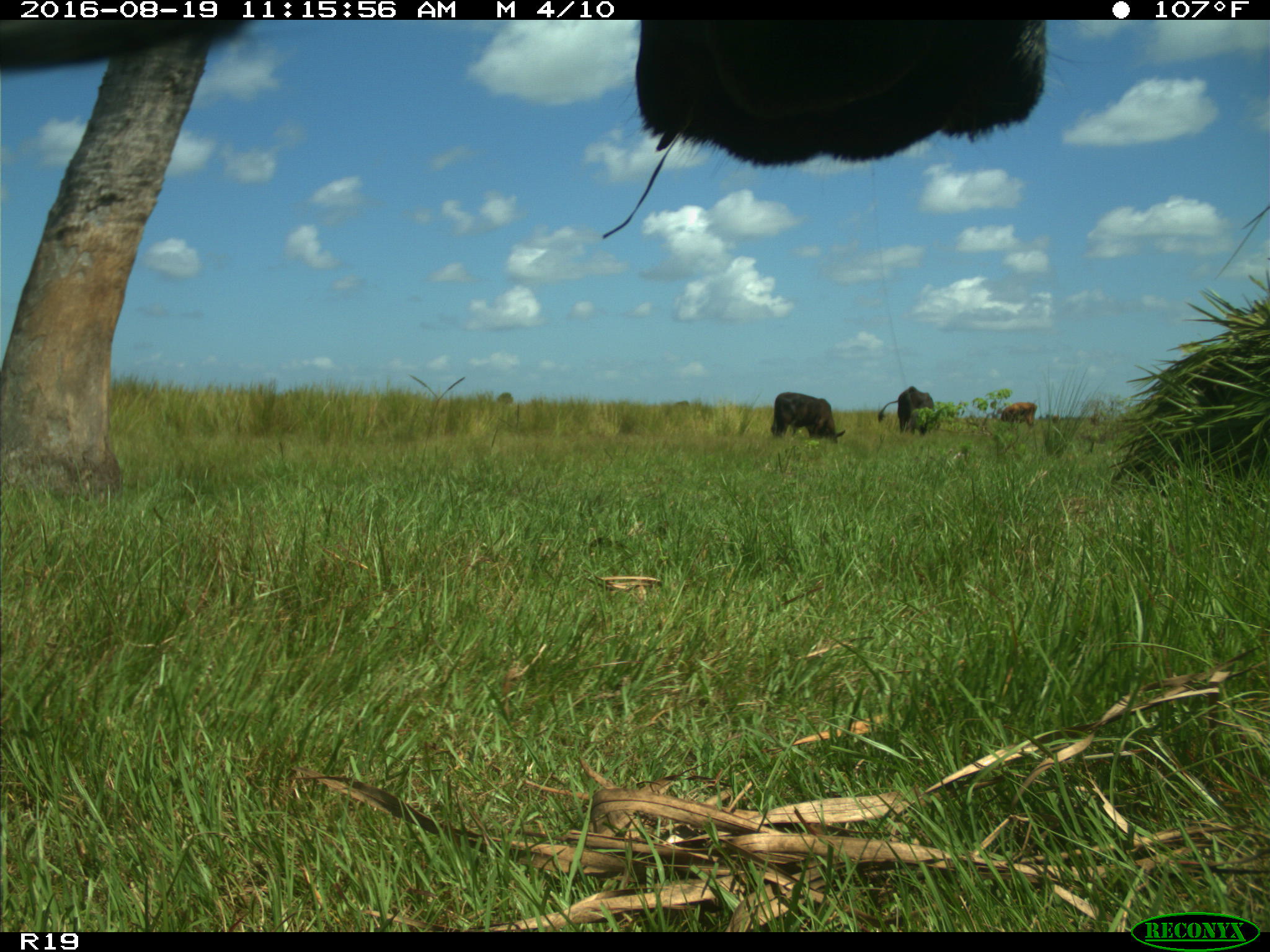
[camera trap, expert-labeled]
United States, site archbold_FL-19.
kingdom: Animalia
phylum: Chordata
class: Mammalia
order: Artiodactyla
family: Bovidae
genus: Bos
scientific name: Bos taurus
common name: domestic cow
Bos taurus (domestic cow).